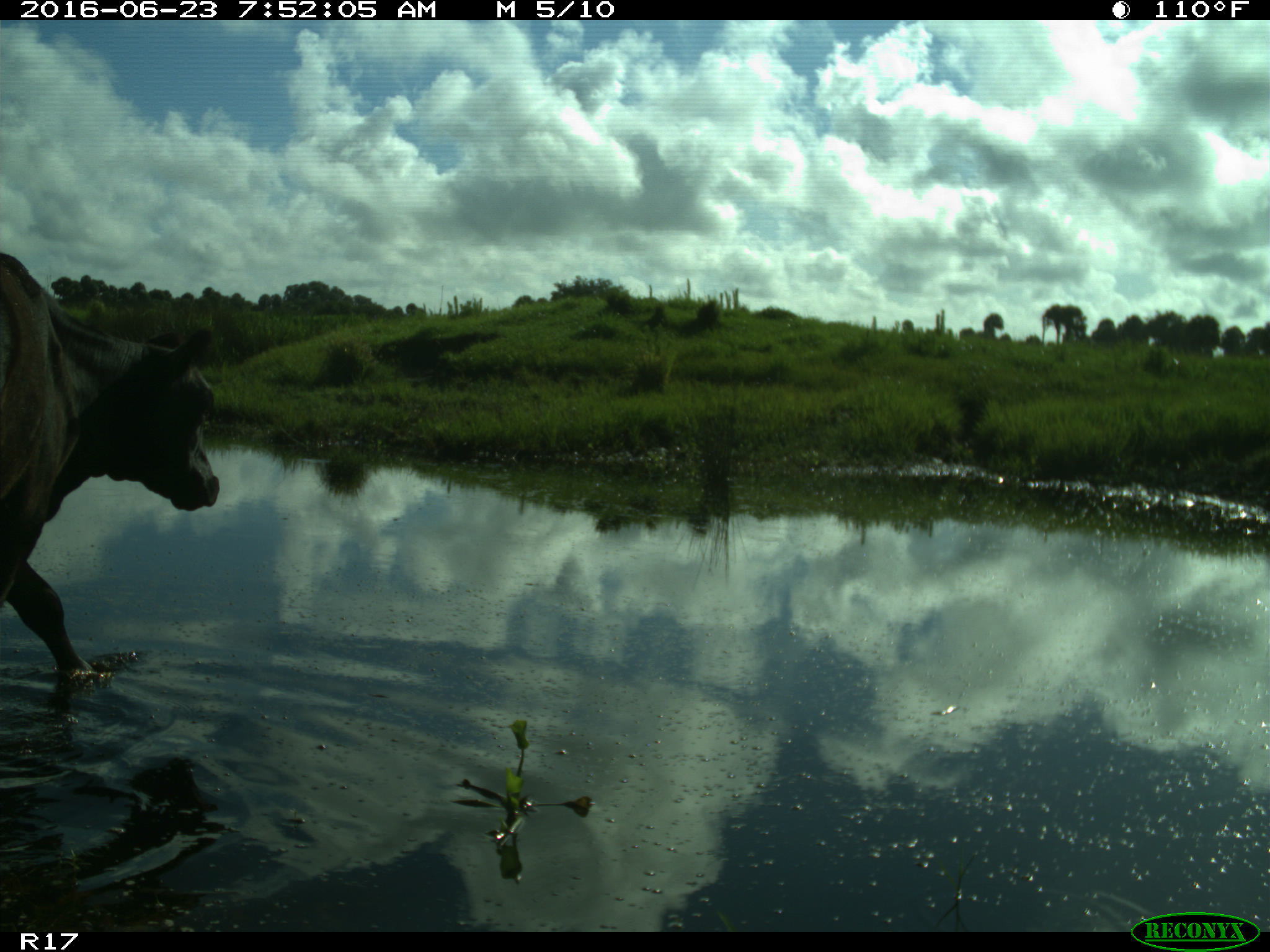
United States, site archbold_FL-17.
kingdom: Animalia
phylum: Chordata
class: Mammalia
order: Artiodactyla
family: Bovidae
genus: Bos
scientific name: Bos taurus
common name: domestic cow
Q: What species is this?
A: Bos taurus (domestic cow).